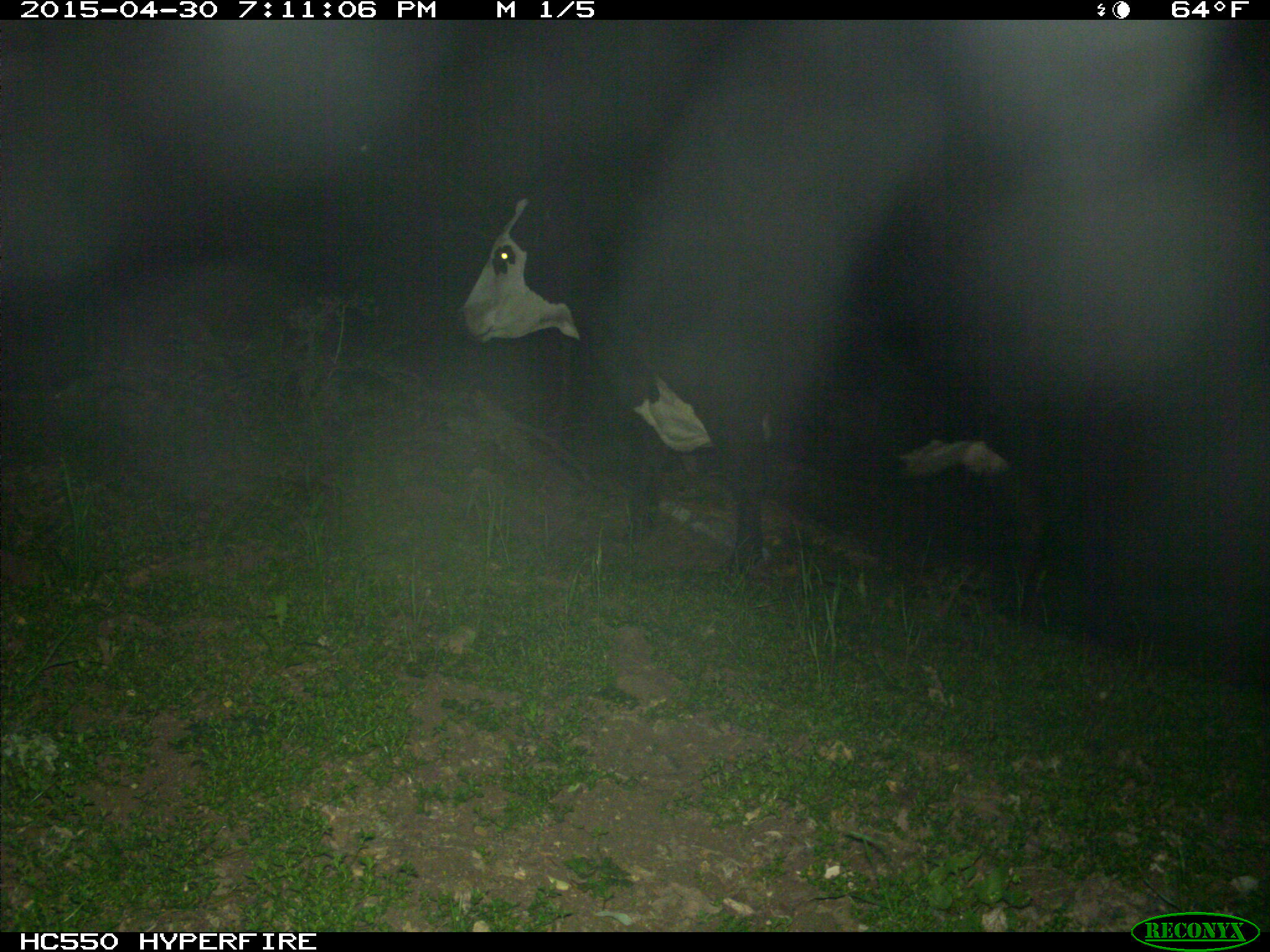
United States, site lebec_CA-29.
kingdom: Animalia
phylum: Chordata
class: Mammalia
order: Artiodactyla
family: Bovidae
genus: Bos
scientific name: Bos taurus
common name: domestic cow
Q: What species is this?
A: Bos taurus (domestic cow).